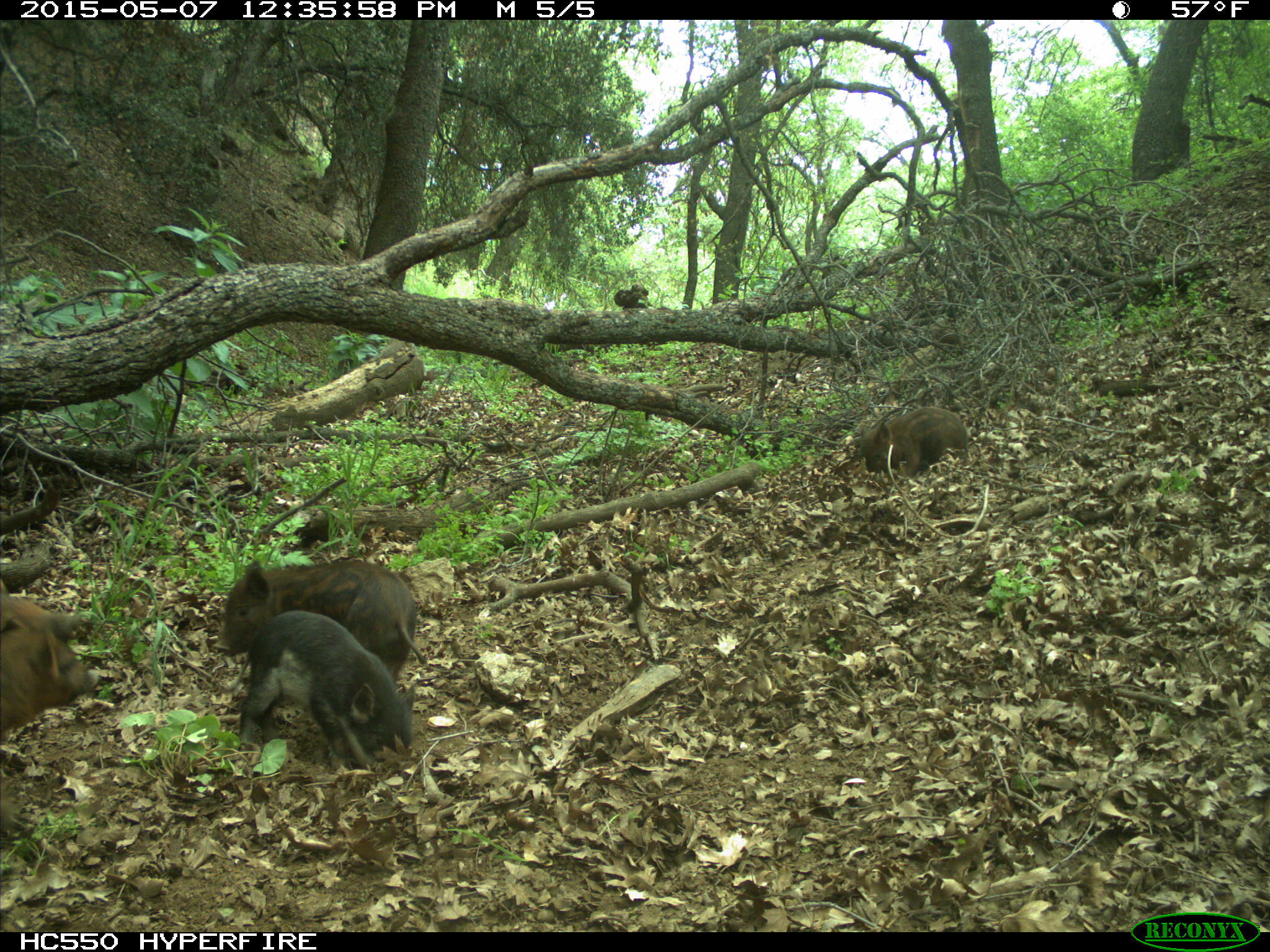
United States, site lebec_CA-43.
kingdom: Animalia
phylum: Chordata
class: Mammalia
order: Artiodactyla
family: Suidae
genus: Sus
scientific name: Sus scrofa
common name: wild boar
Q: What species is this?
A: Sus scrofa (wild boar).